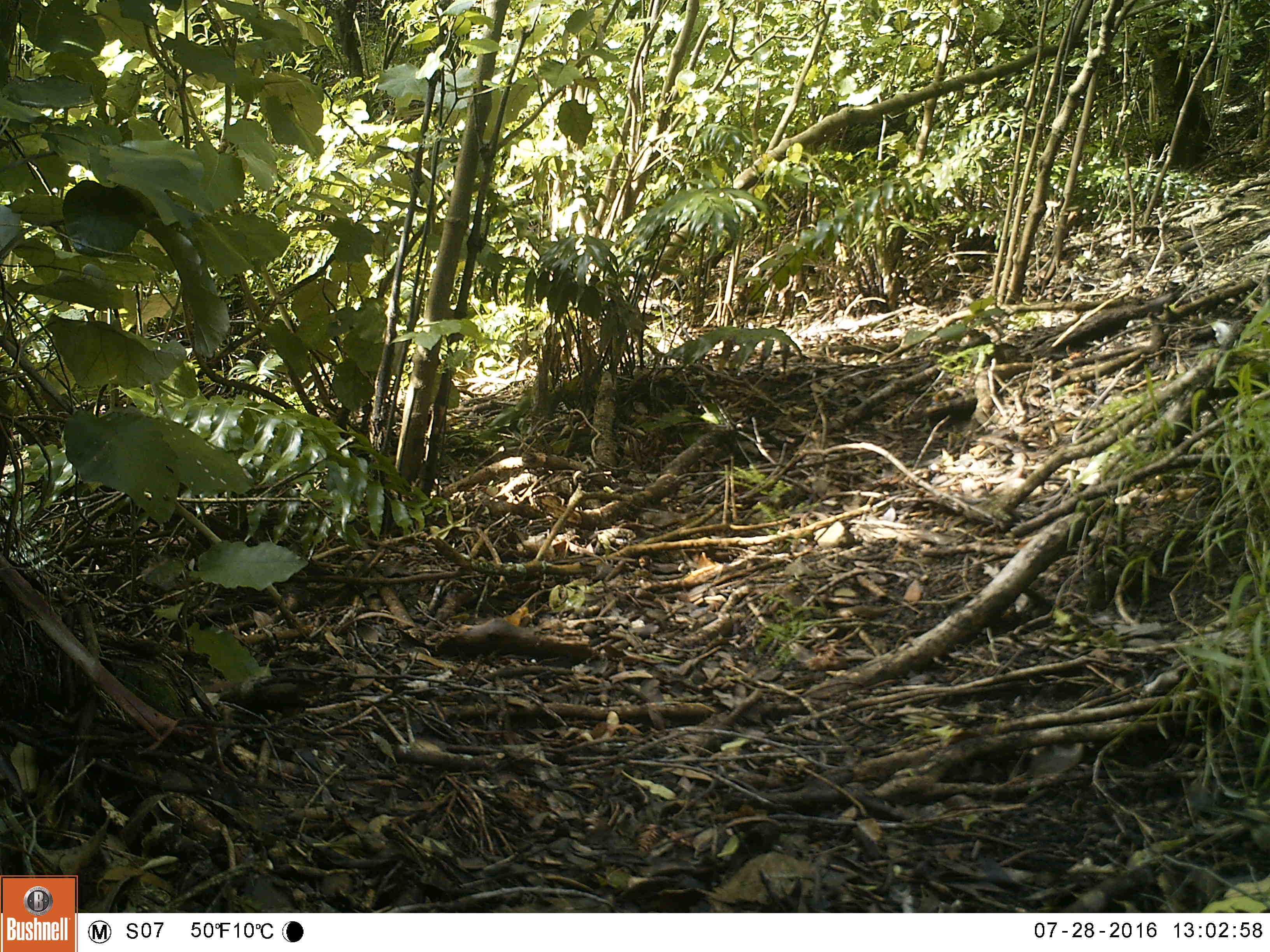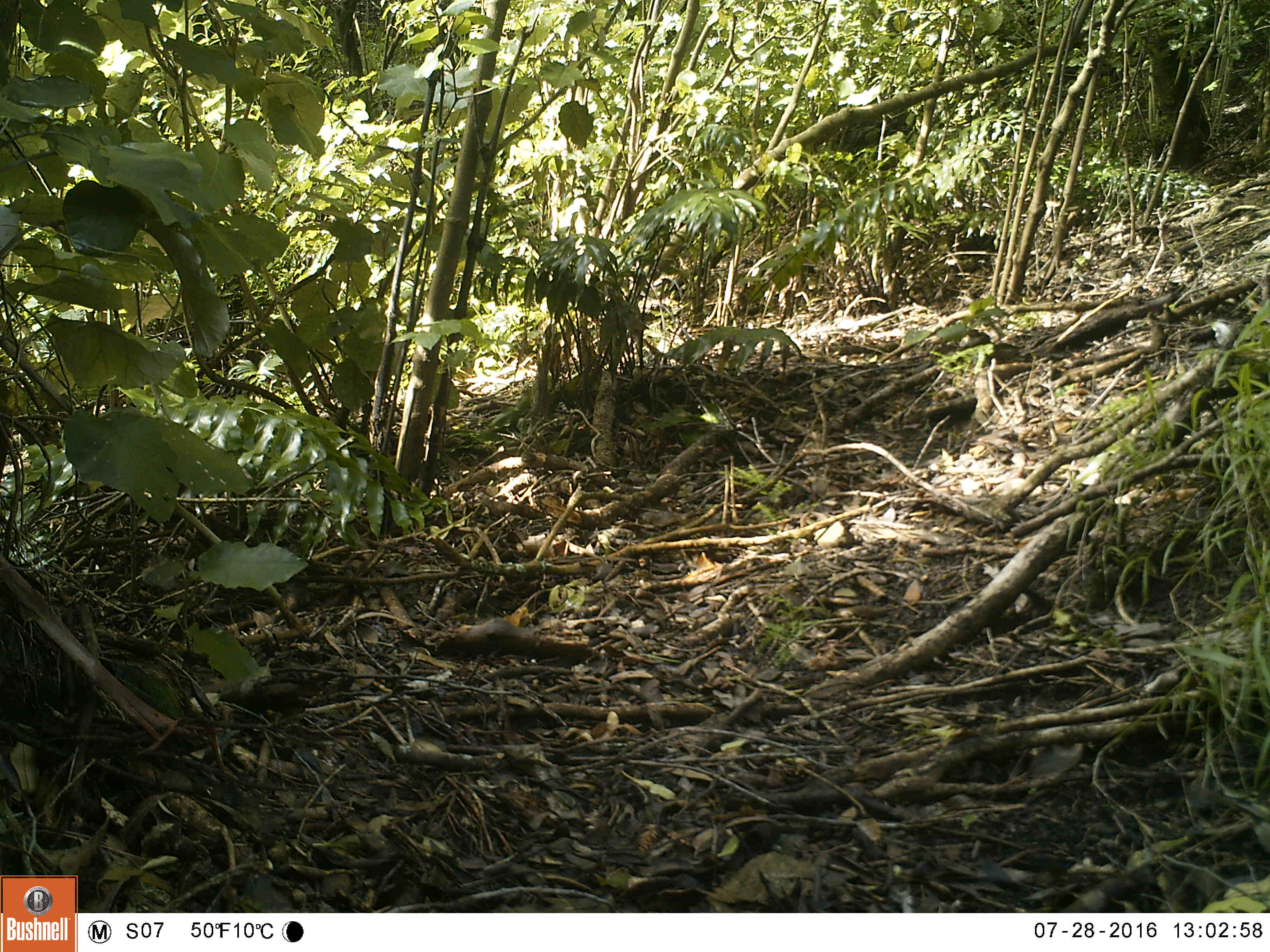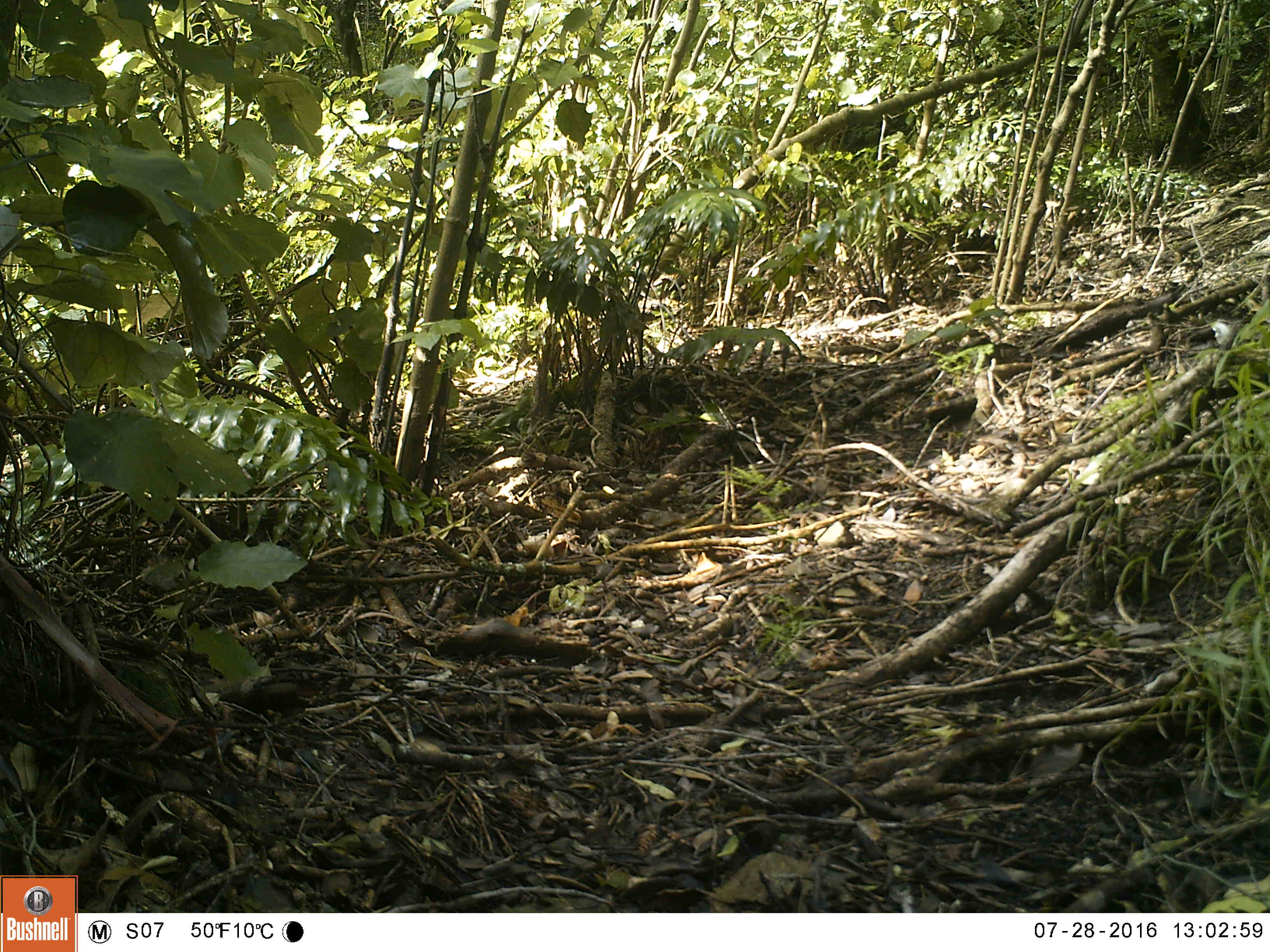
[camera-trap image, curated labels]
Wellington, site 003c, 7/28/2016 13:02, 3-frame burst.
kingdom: Animalia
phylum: Chordata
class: Aves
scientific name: Aves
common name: bird